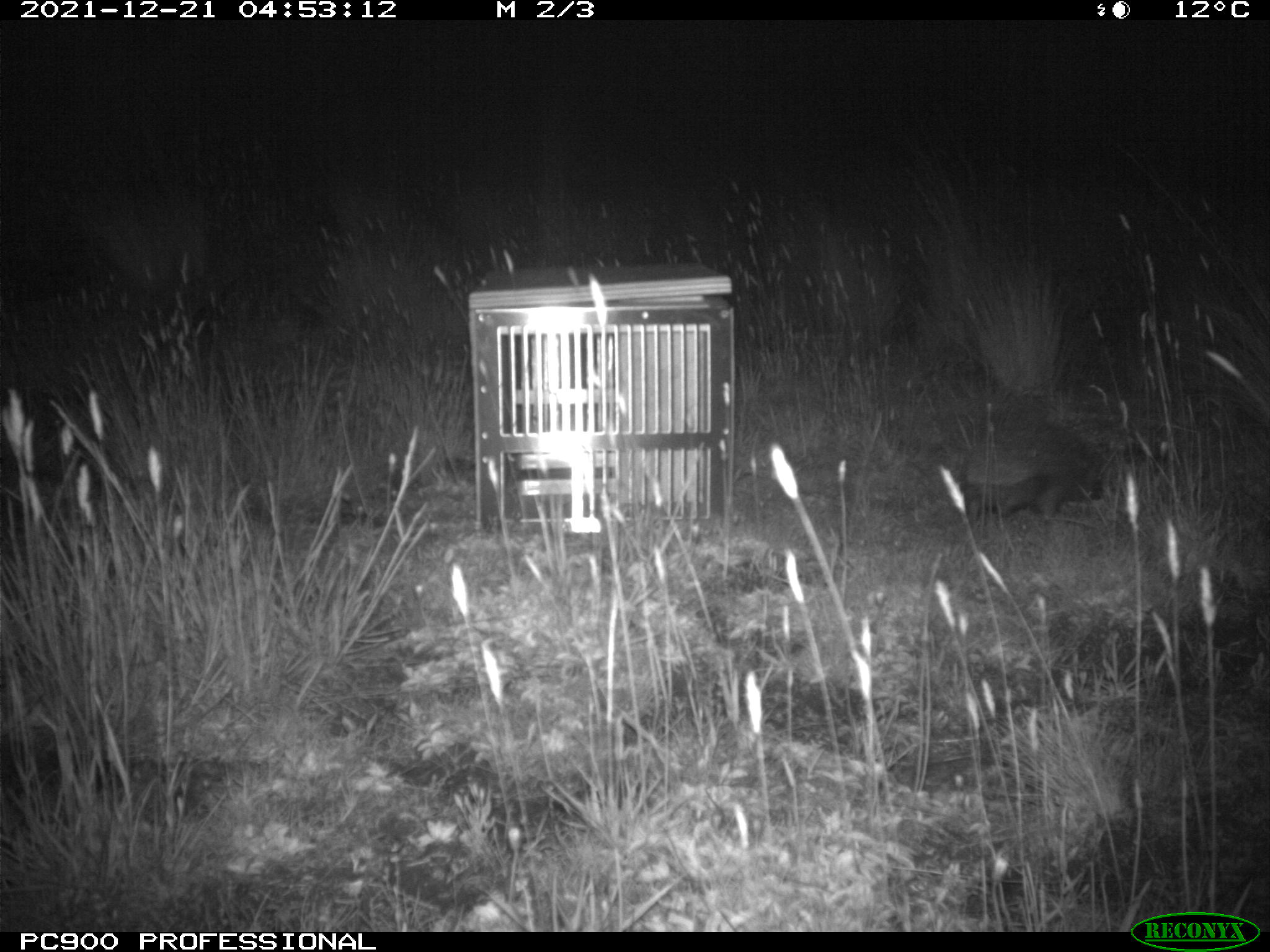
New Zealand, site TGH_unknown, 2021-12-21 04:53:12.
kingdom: Animalia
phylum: Chordata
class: Mammalia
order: Eulipotyphla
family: Erinaceidae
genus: Erinaceus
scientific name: Erinaceus europaeus europaeus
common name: european hedgehog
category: hedgehog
Hedgehog (european hedgehog) (Erinaceus europaeus europaeus).